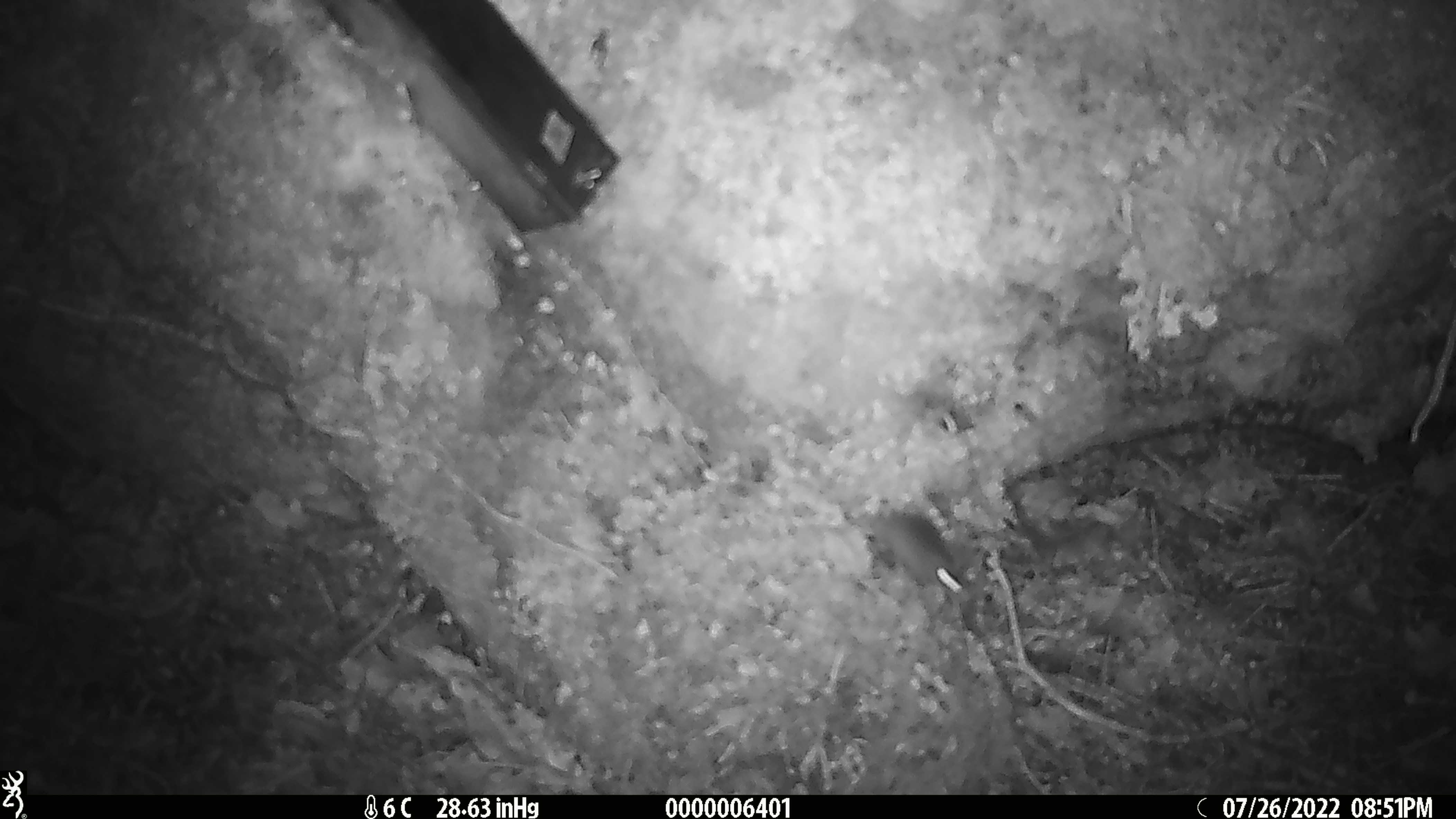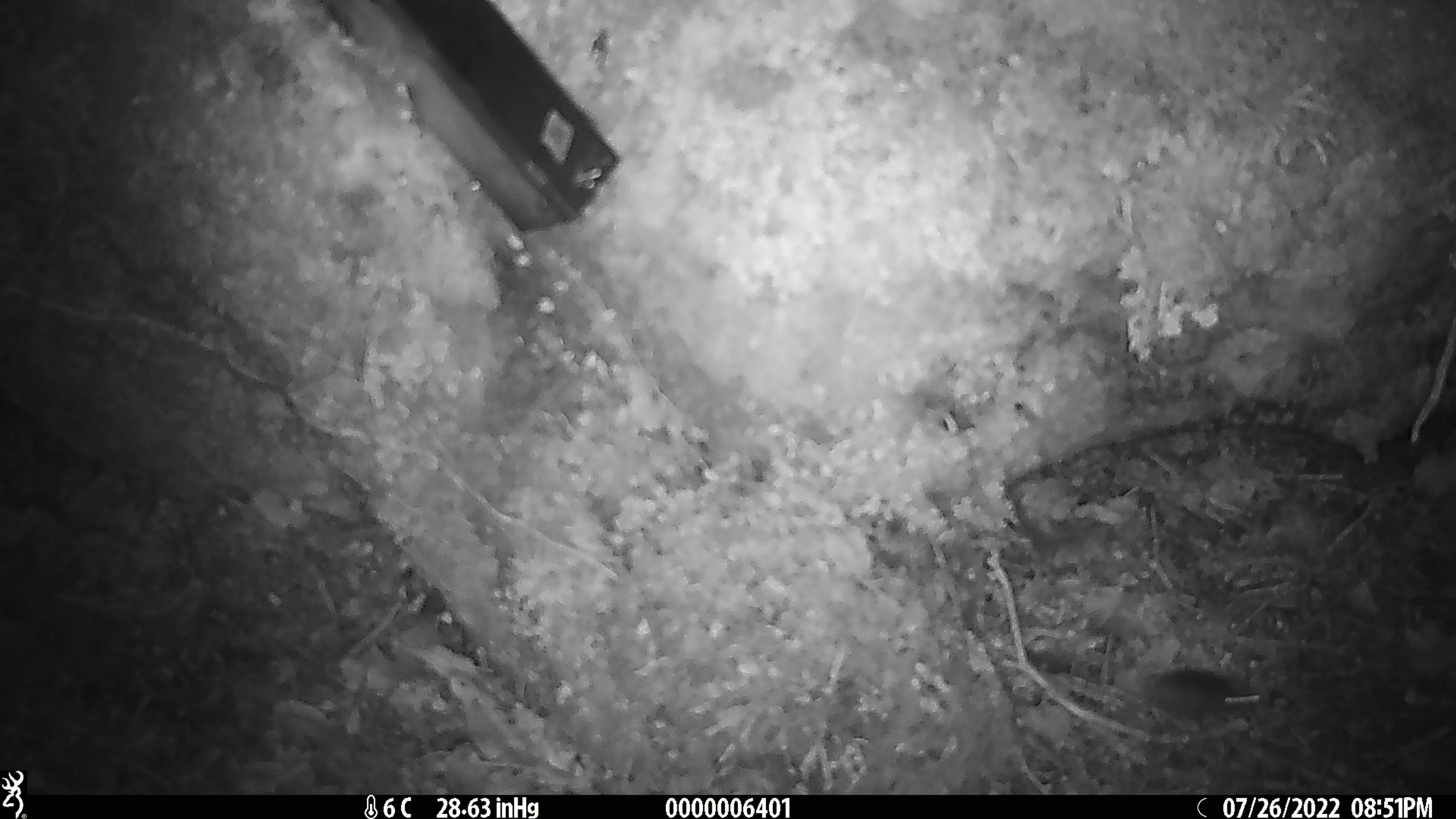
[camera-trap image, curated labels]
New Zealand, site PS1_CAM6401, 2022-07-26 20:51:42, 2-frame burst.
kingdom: Animalia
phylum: Chordata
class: Mammalia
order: Rodentia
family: Muridae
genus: Mus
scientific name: Mus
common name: mouse